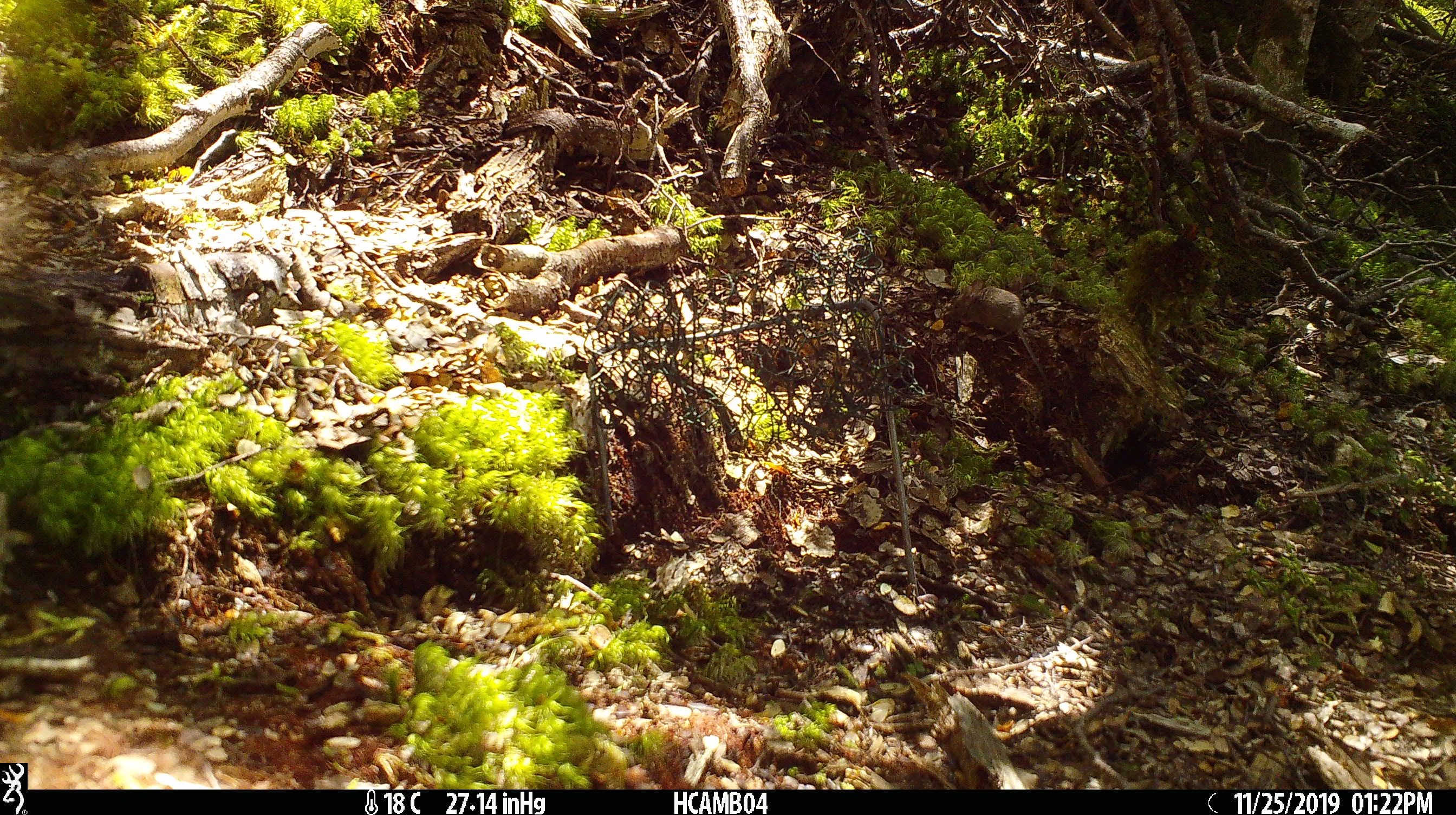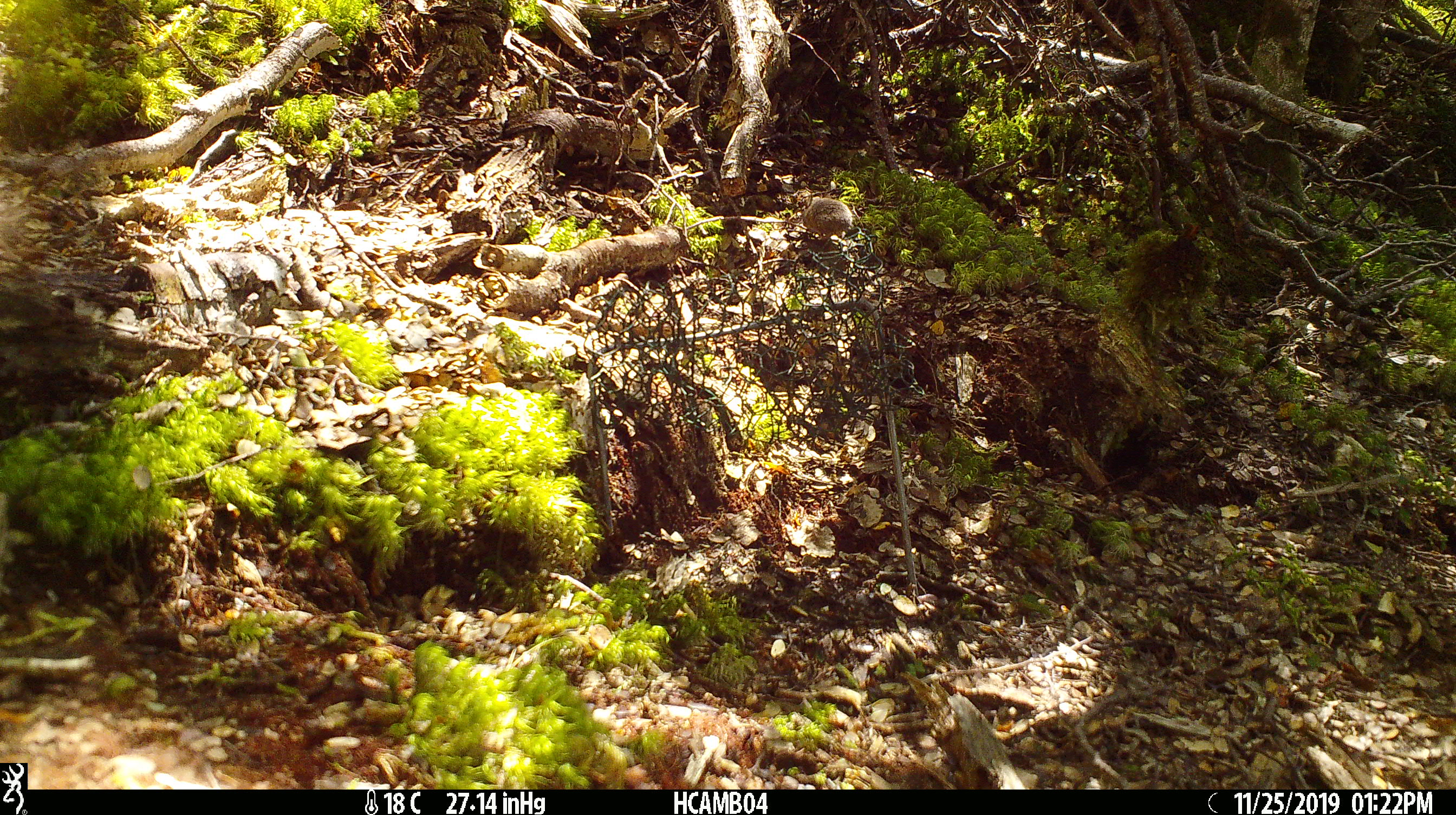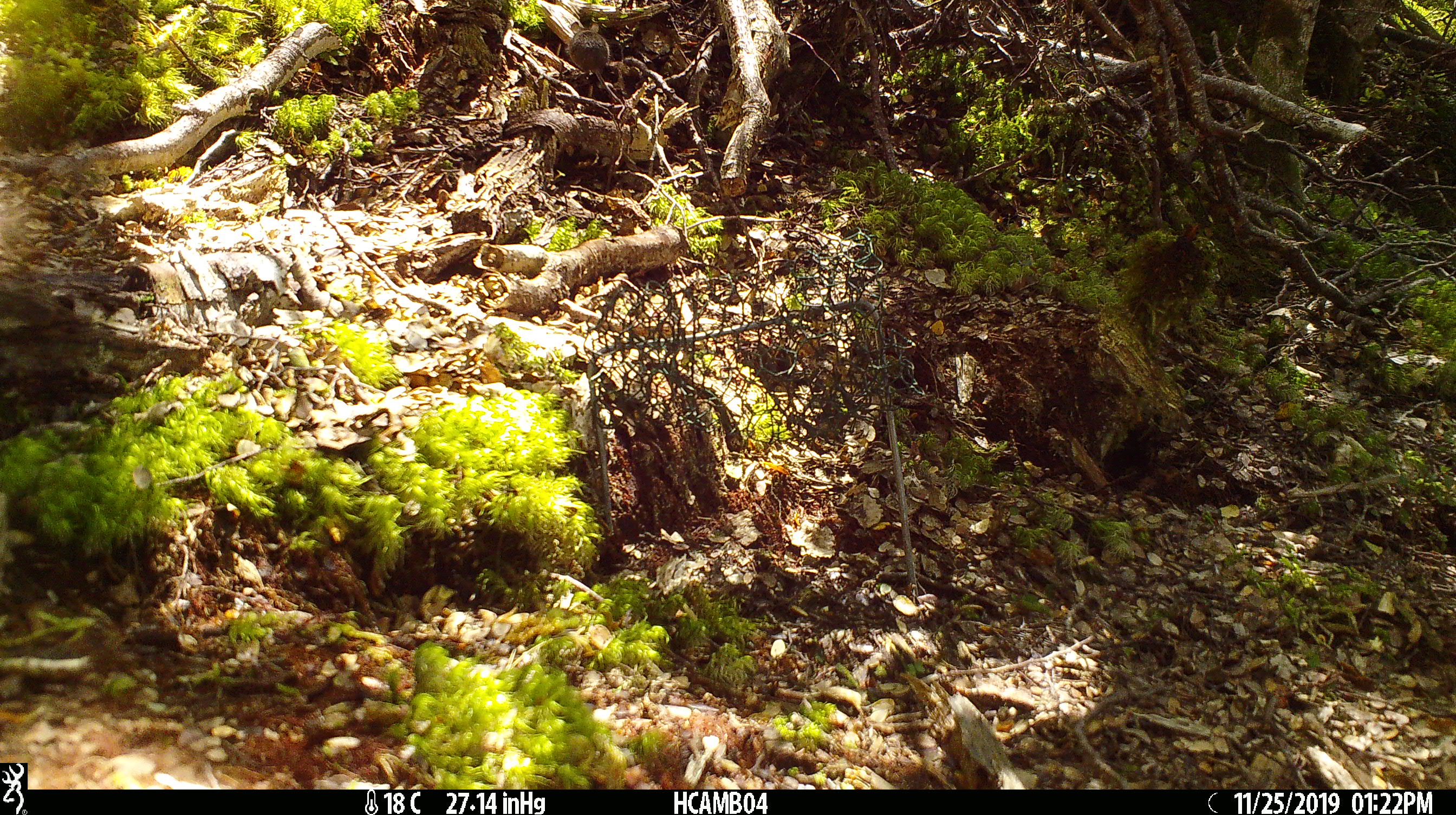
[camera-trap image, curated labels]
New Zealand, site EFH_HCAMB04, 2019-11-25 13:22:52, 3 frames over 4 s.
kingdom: Animalia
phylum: Chordata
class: Mammalia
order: Rodentia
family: Muridae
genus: Mus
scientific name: Mus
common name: mouse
Mouse (Mus).